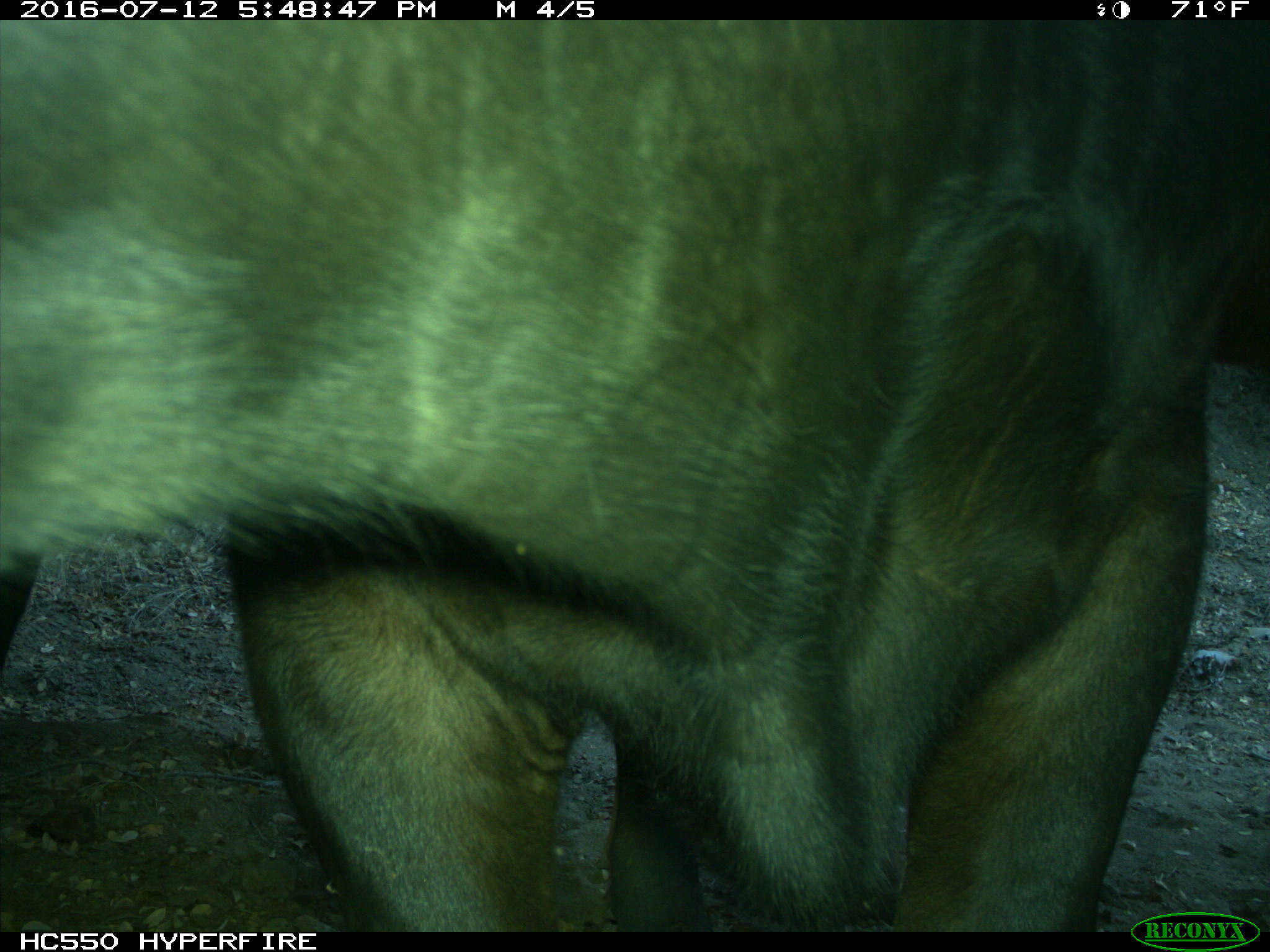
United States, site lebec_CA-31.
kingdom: Animalia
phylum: Chordata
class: Mammalia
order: Artiodactyla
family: Bovidae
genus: Bos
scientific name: Bos taurus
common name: domestic cow